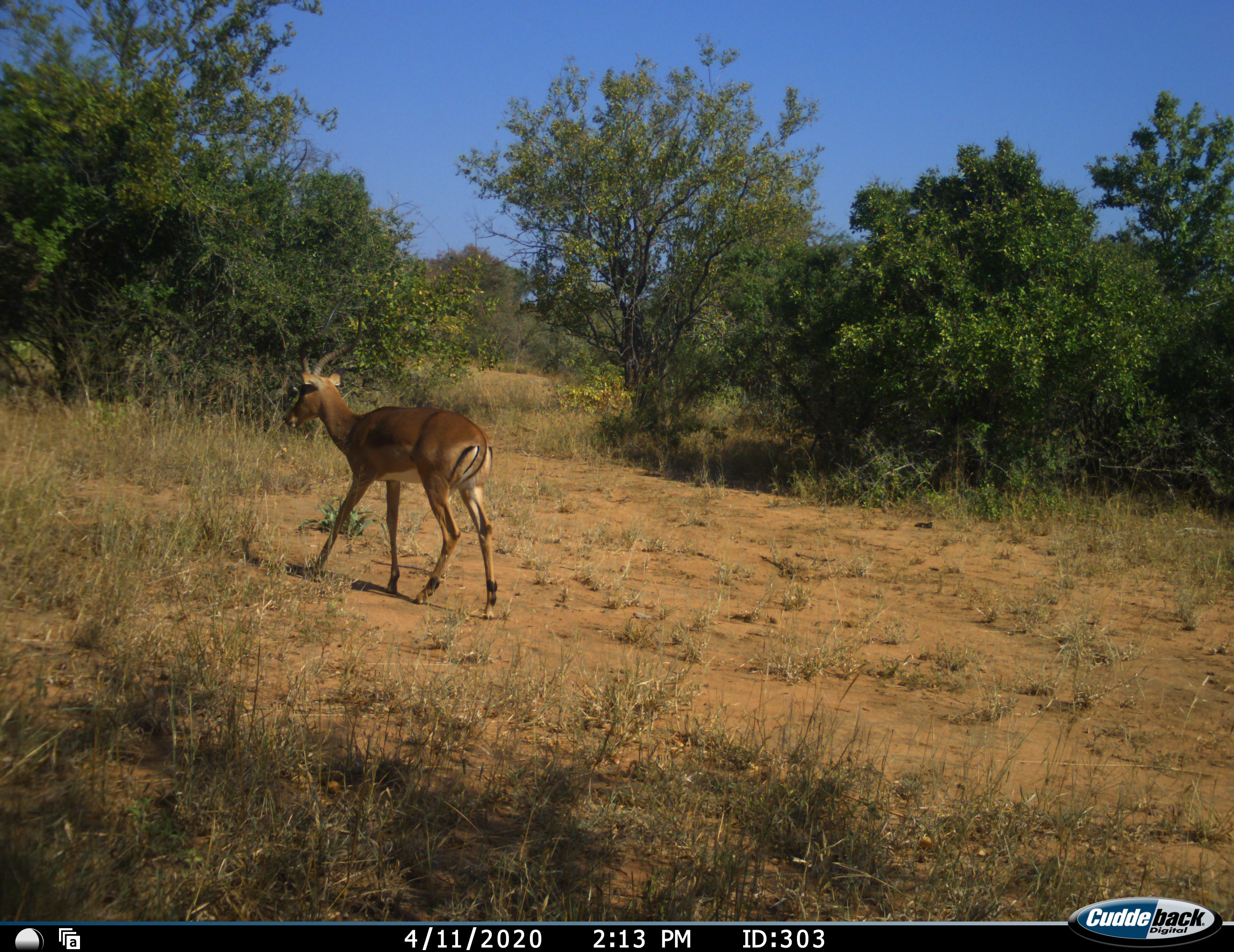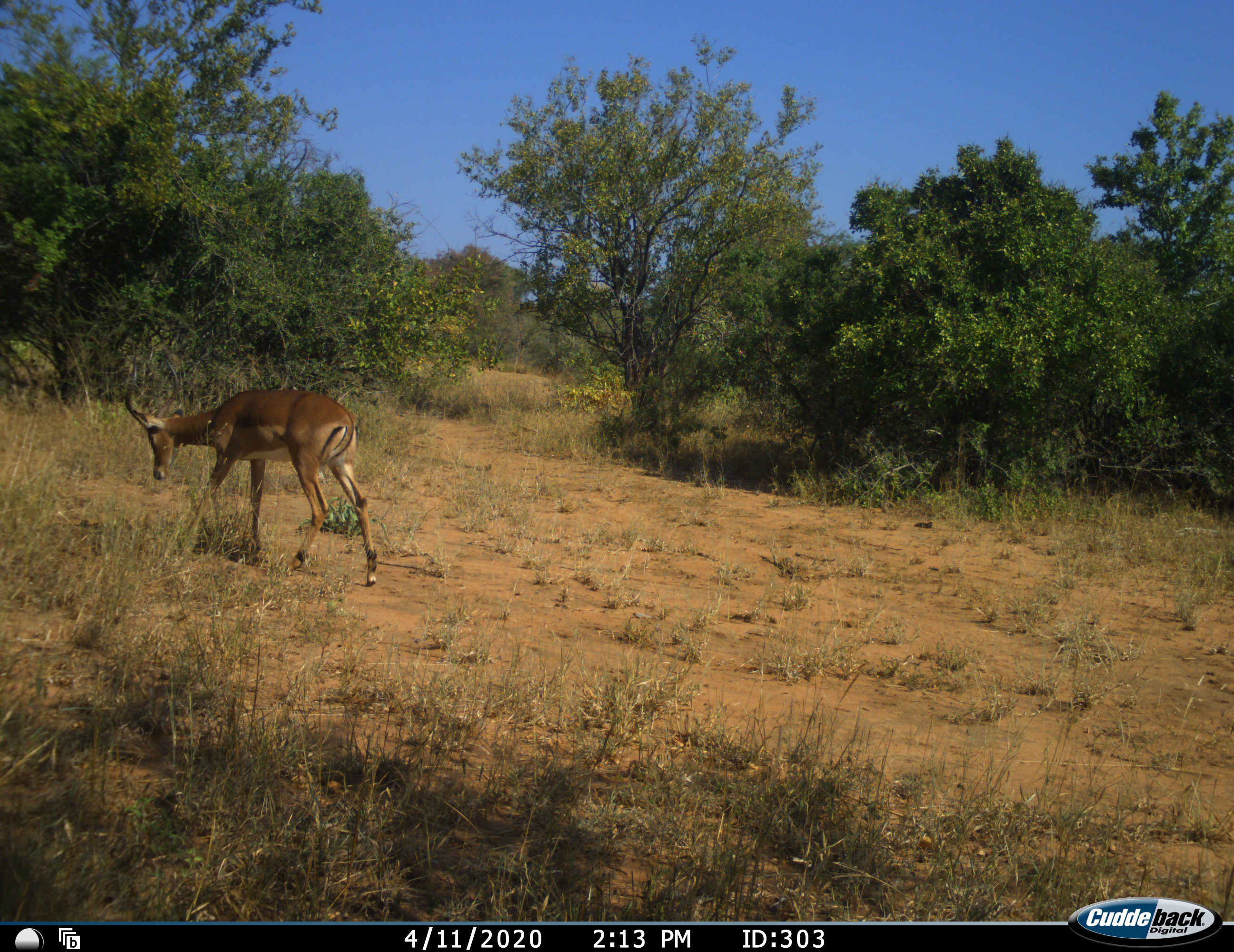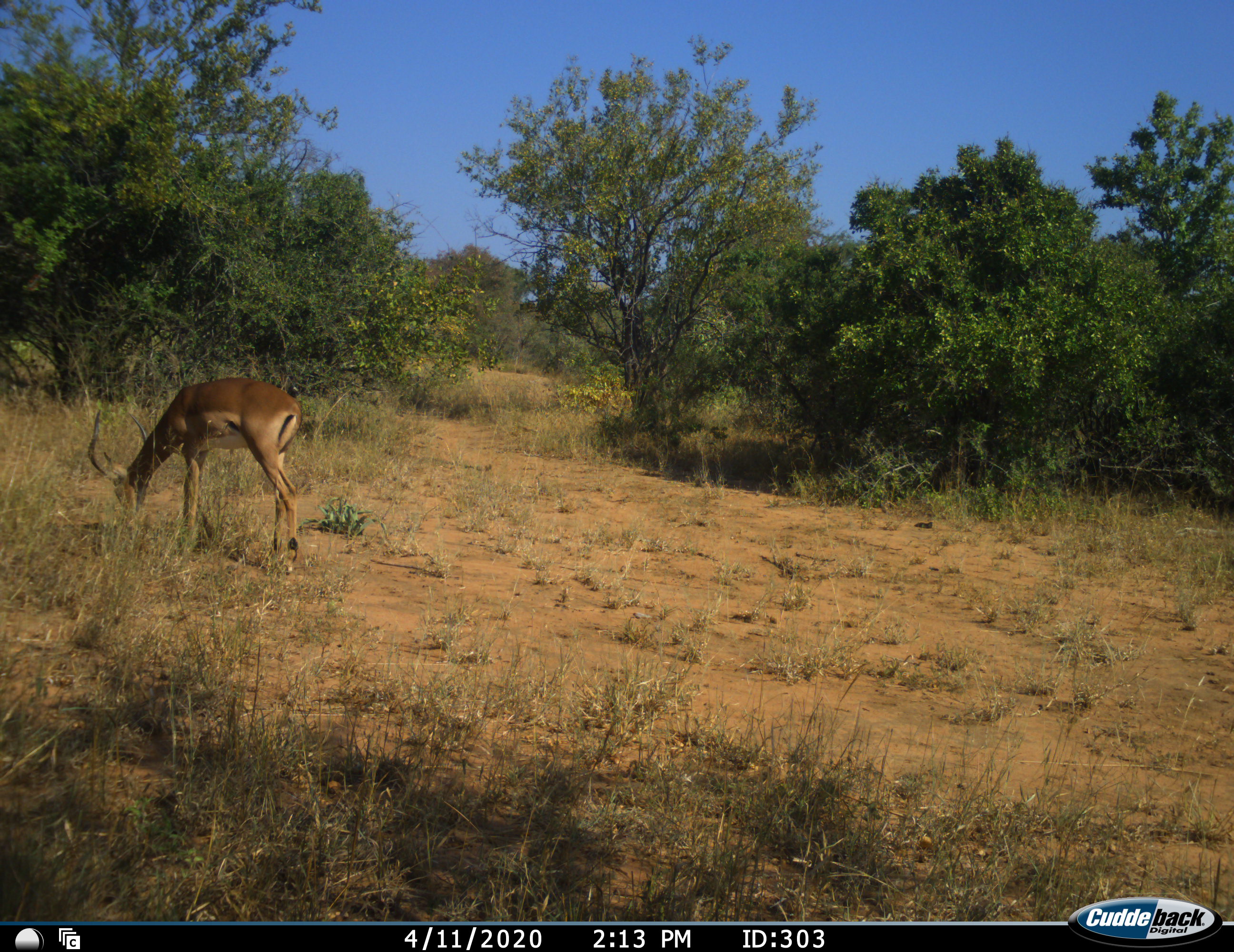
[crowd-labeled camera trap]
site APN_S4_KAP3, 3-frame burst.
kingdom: Animalia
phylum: Chordata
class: Mammalia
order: Artiodactyla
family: Bovidae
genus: Aepyceros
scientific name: Aepyceros melampus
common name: impala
Impala (Aepyceros melampus), count 1. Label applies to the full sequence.